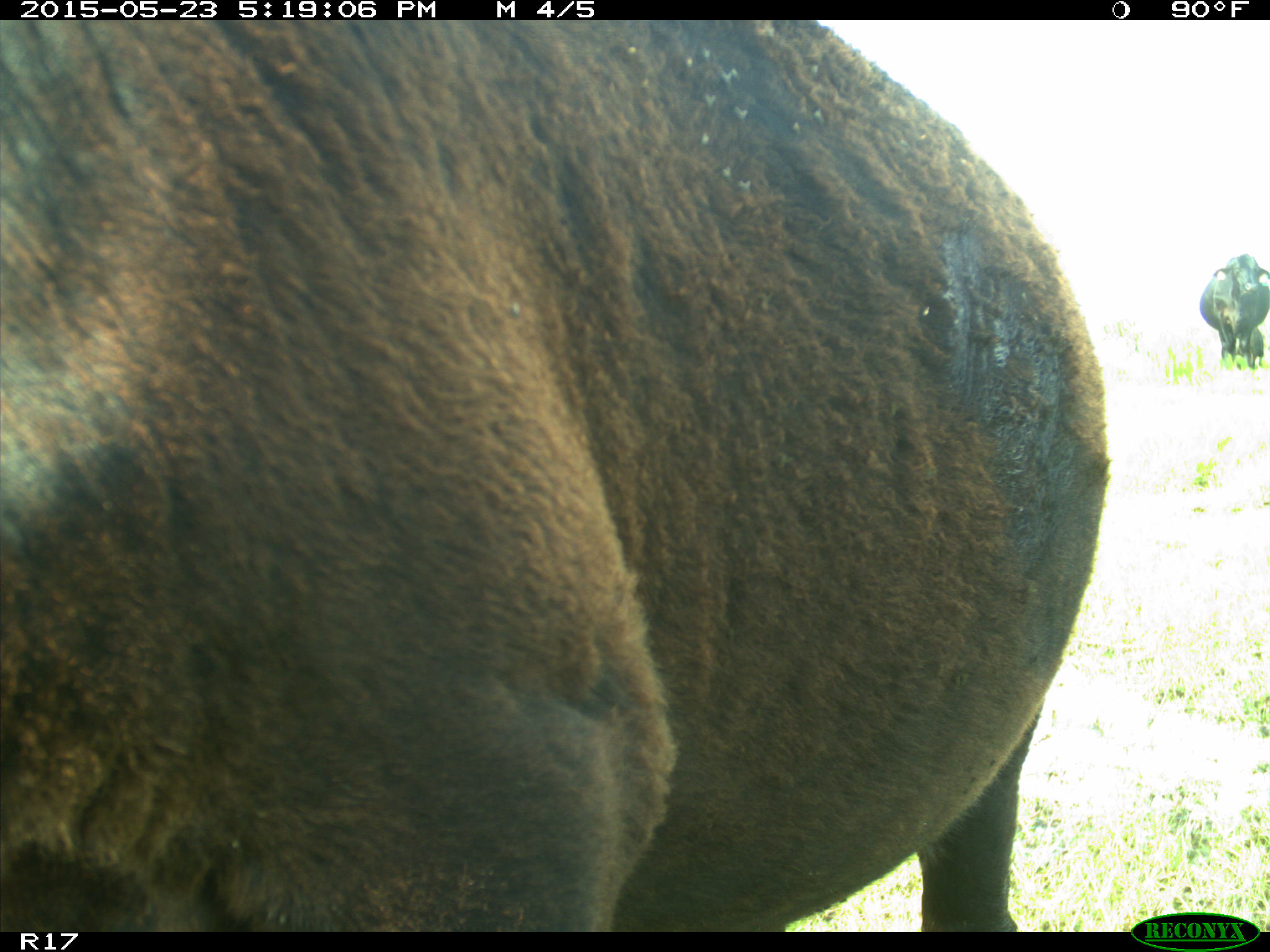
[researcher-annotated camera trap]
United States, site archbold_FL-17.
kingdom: Animalia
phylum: Chordata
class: Mammalia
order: Artiodactyla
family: Bovidae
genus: Bos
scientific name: Bos taurus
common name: domestic cow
Bos taurus (domestic cow).